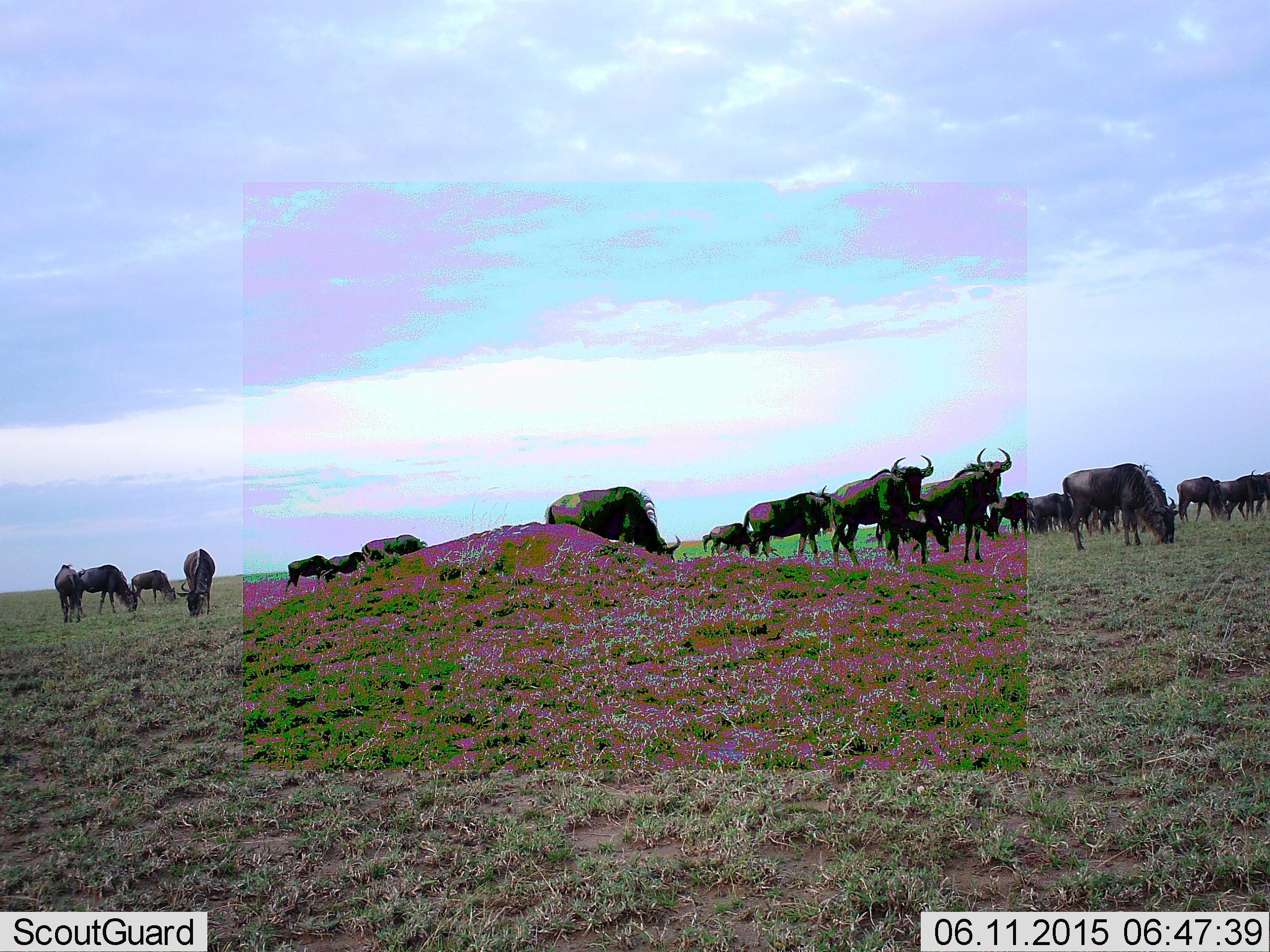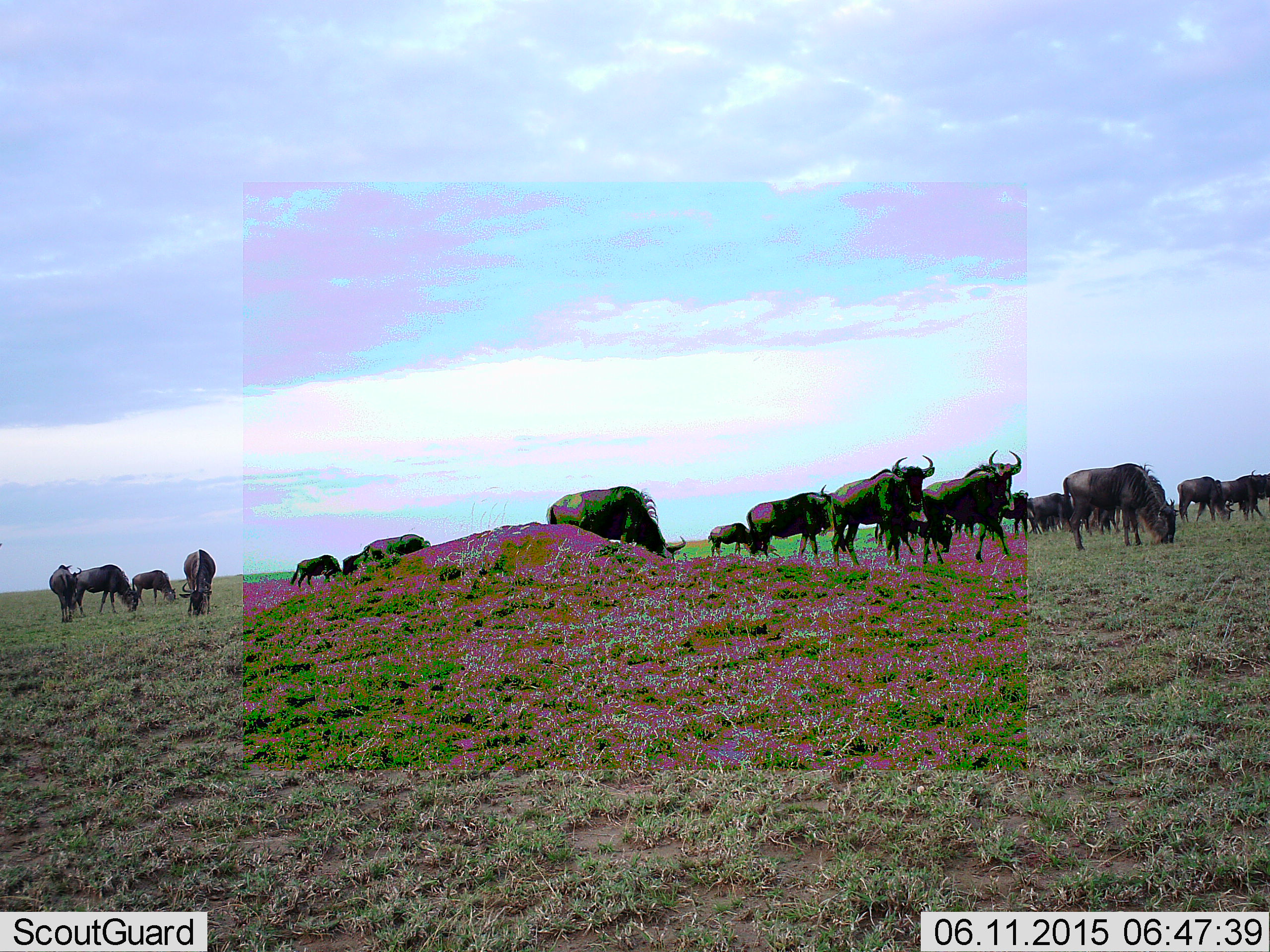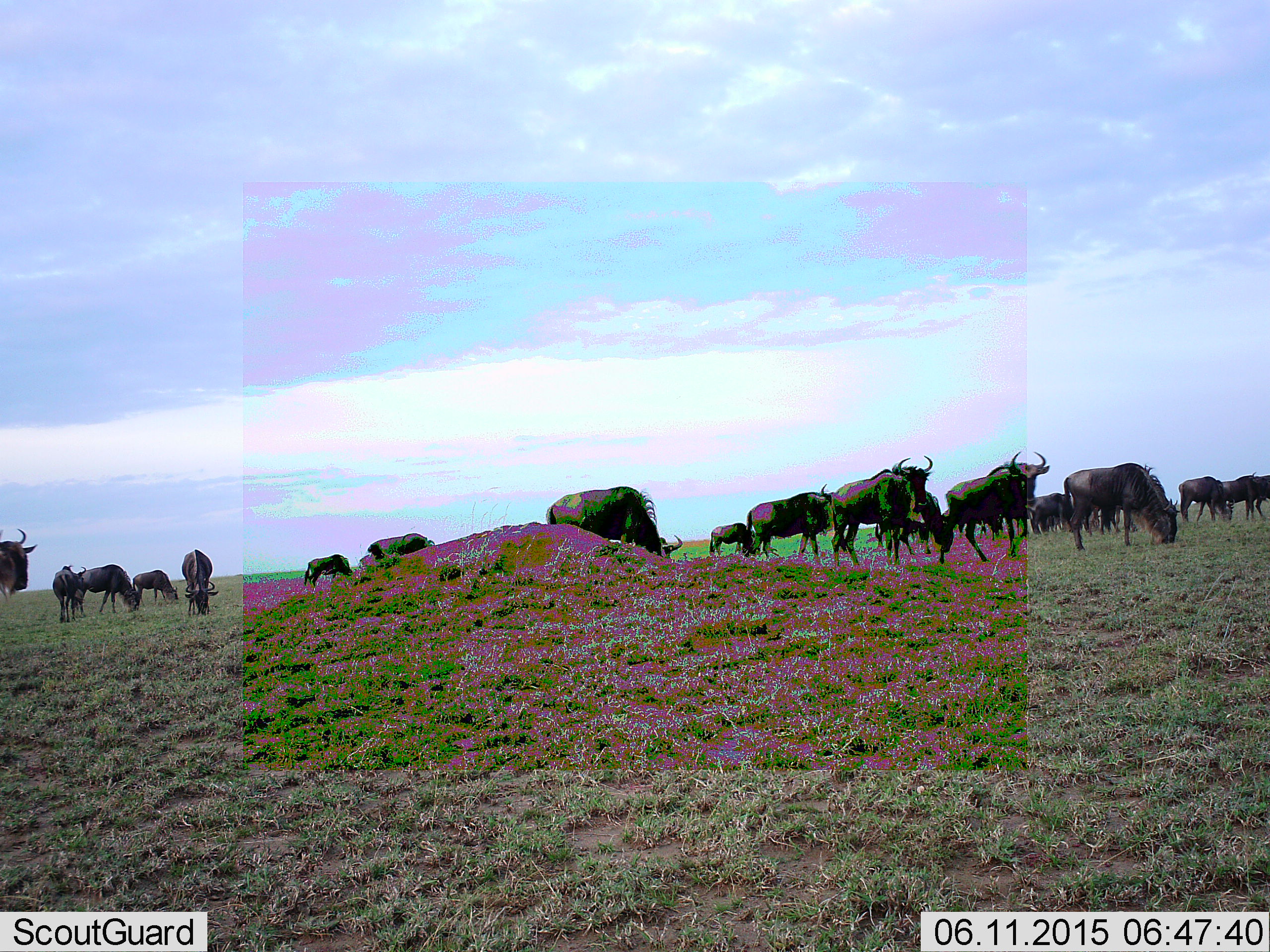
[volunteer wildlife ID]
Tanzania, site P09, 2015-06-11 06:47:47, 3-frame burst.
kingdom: Animalia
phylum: Chordata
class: Mammalia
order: Artiodactyla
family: Bovidae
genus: Connochaetes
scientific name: Connochaetes taurinus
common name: blue wildebeest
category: wildebeest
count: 11-50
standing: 60%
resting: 0%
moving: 80%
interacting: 0%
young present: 0%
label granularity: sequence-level